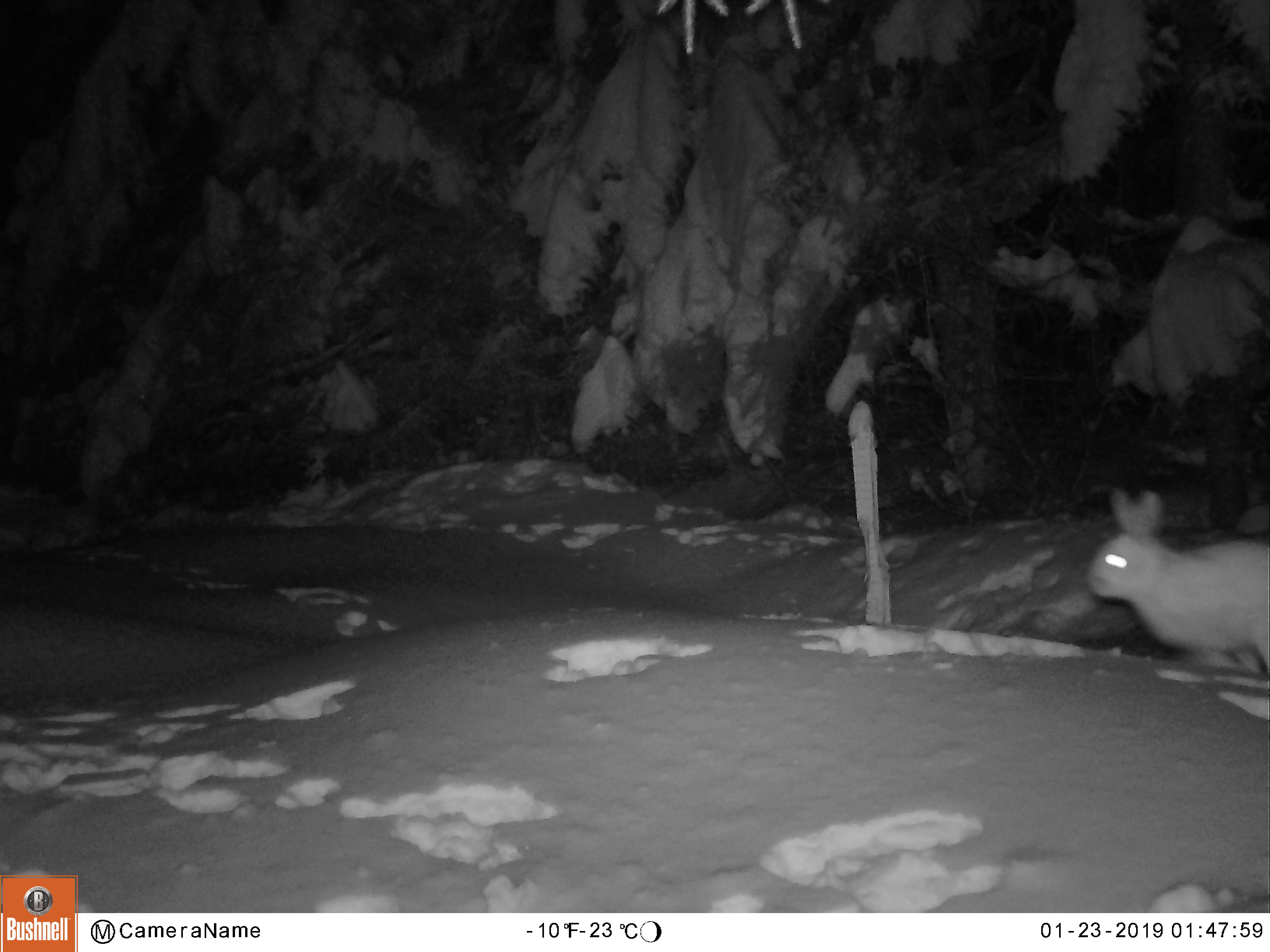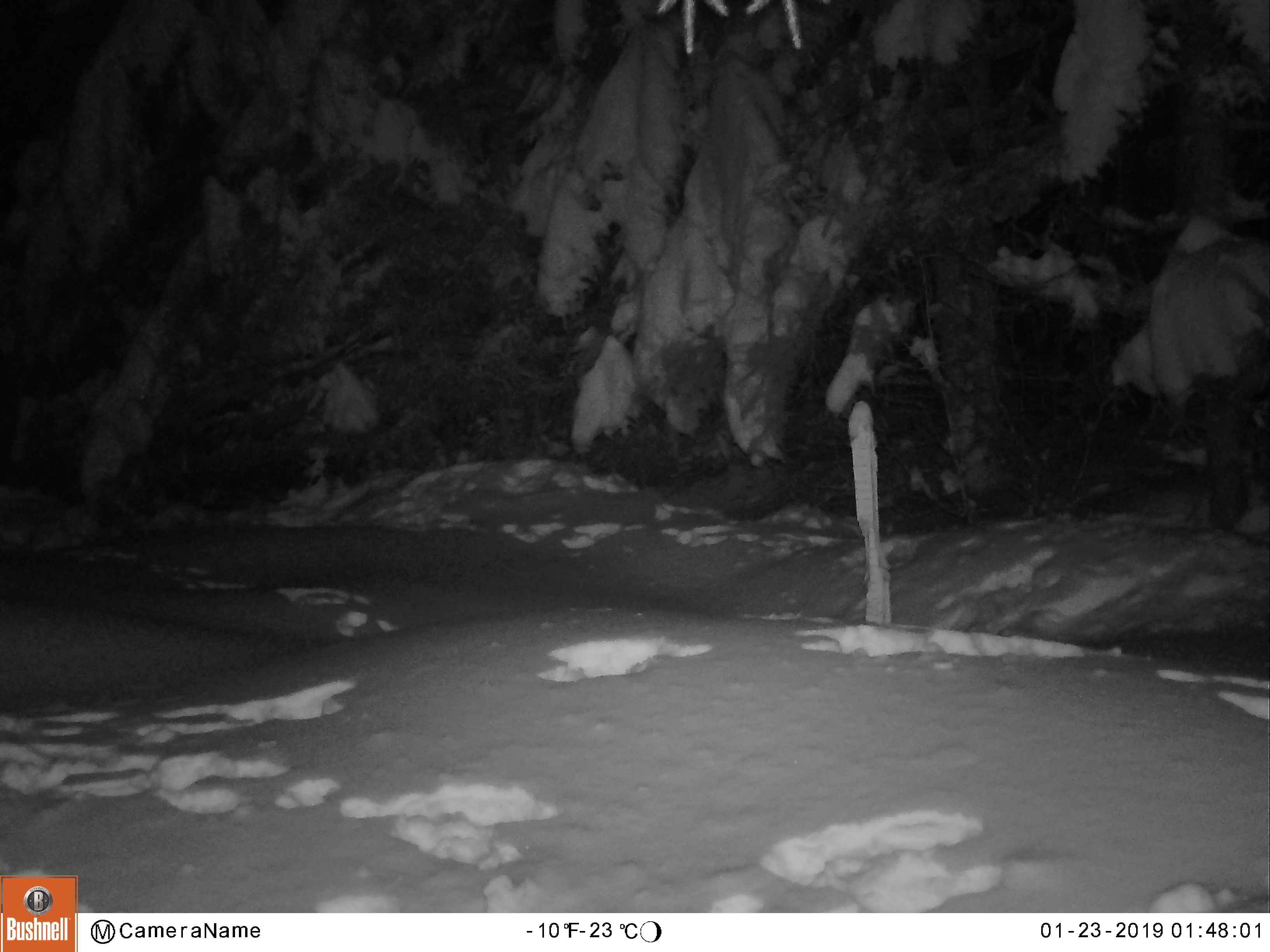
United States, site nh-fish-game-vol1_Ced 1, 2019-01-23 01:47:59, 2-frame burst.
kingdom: Animalia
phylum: Chordata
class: Mammalia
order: Lagomorpha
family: Leporidae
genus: Lepus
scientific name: Lepus americanus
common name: snowshoe hare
Snowshoe hare (Lepus americanus).